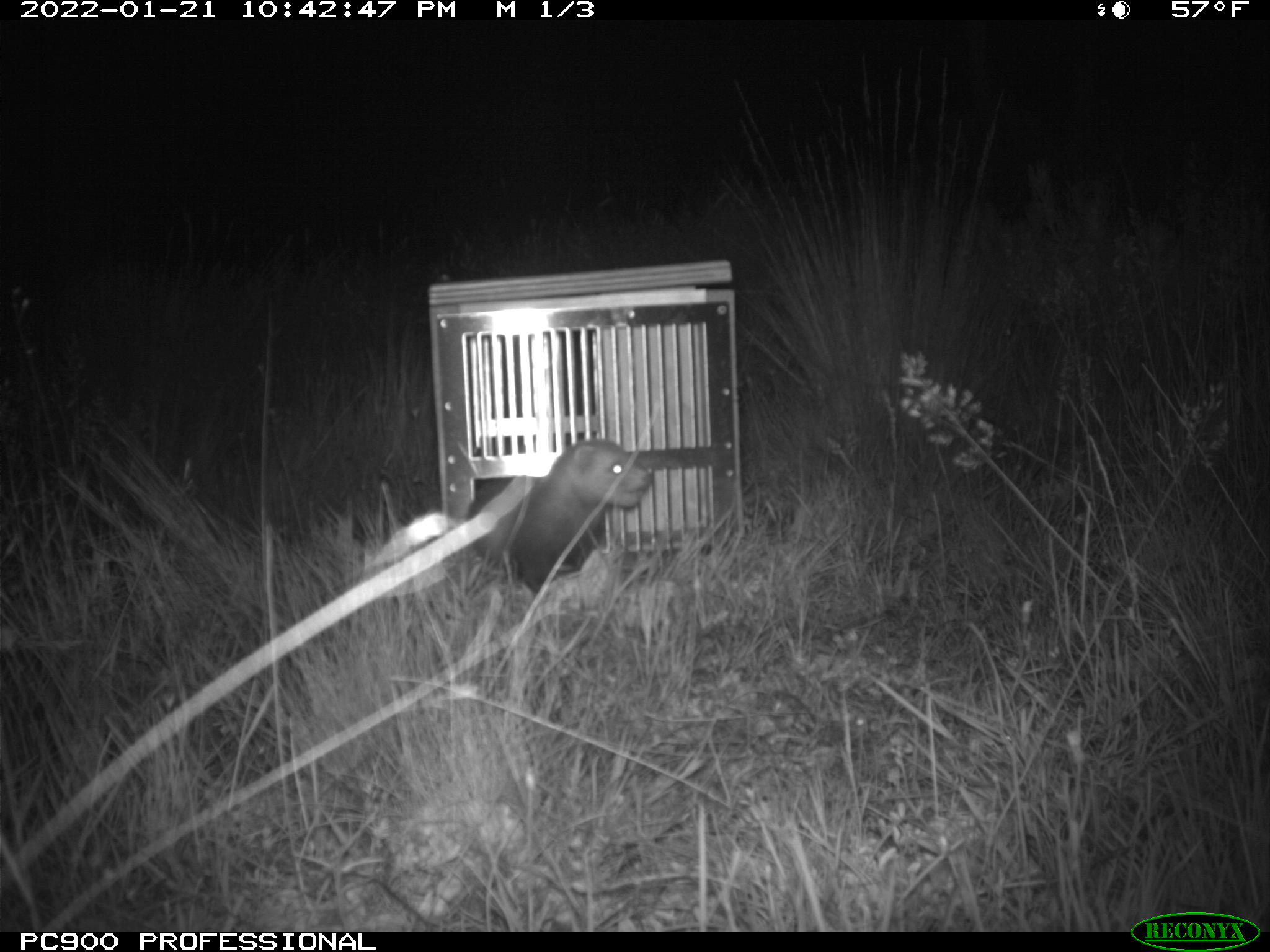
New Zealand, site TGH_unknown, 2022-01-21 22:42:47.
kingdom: Animalia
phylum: Chordata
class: Mammalia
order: Carnivora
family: Mustelidae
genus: Mustela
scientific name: Mustela furo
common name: ferret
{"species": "ferret (Mustela furo)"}